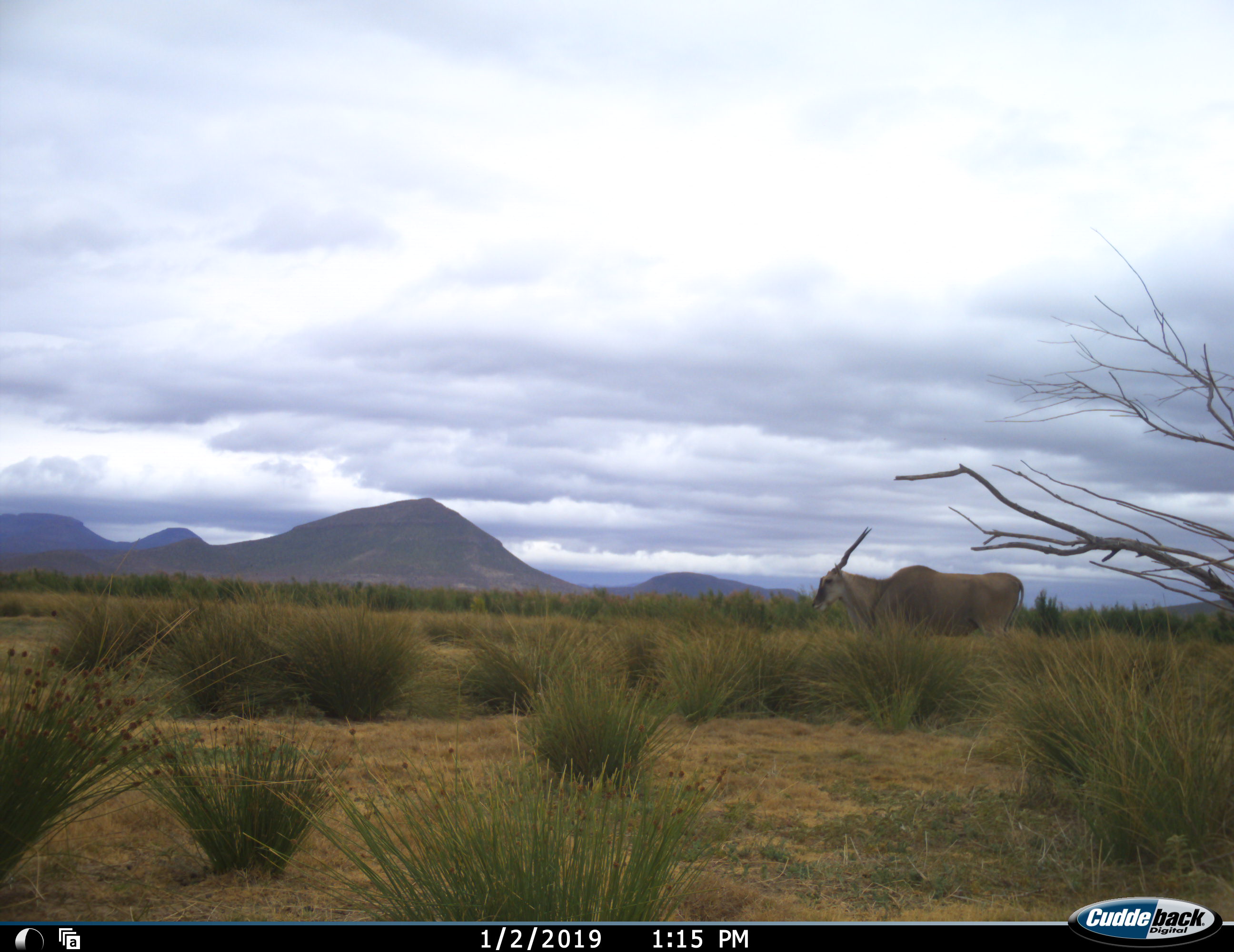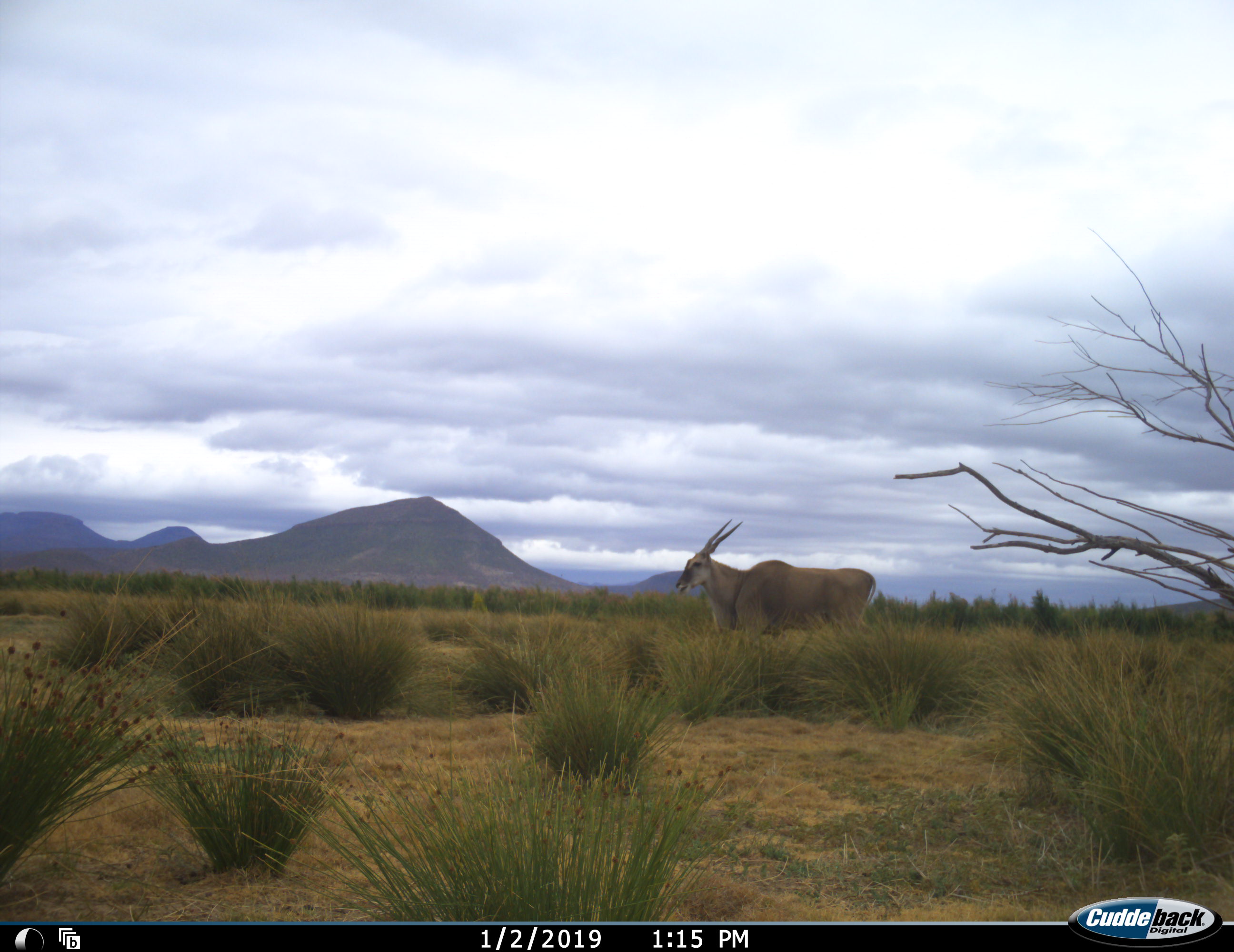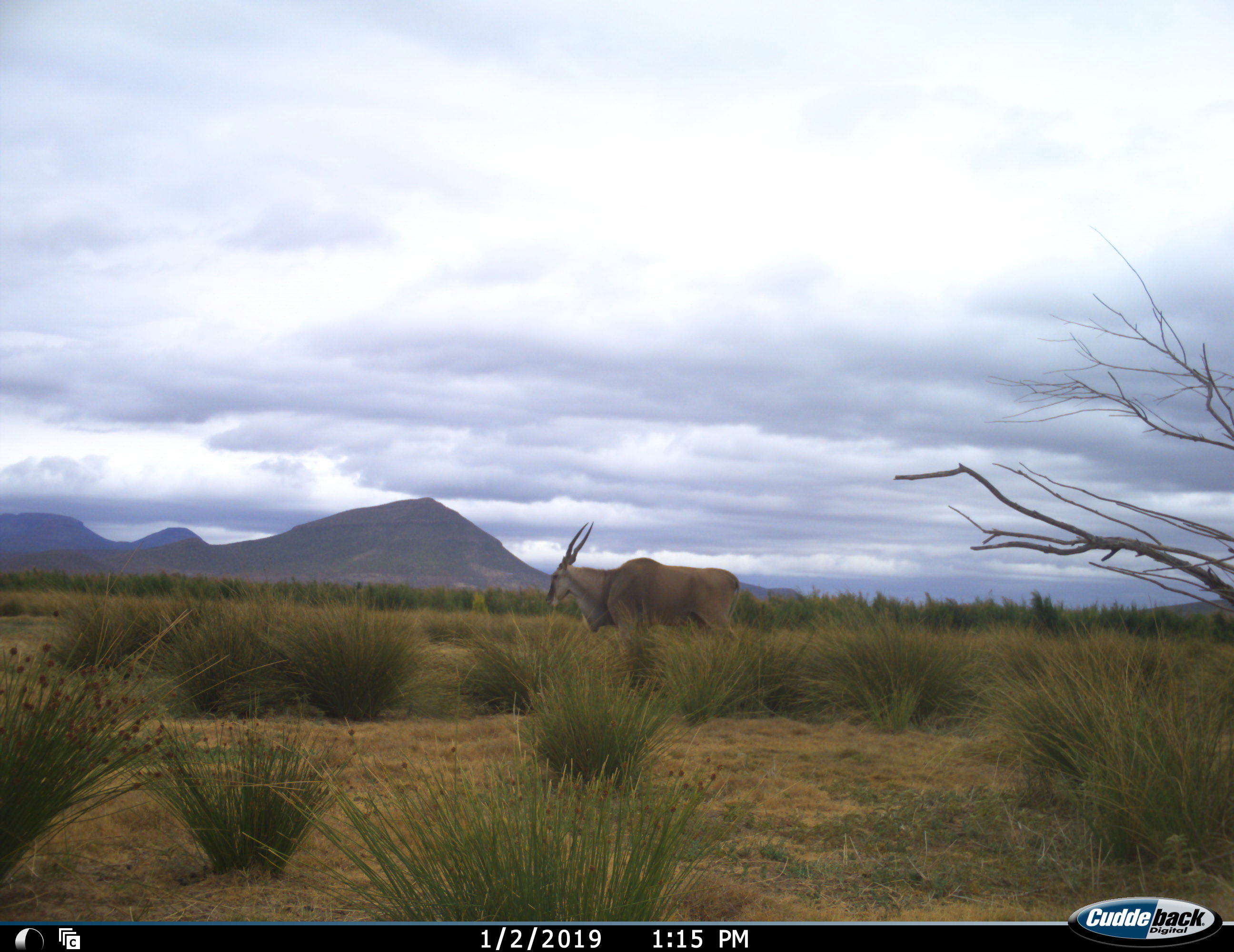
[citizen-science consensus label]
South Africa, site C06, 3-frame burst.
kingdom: Animalia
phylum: Chordata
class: Mammalia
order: Artiodactyla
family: Bovidae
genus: Tragelaphus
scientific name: Tragelaphus oryx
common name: eland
Eland (Tragelaphus oryx), count 1. Behavior (volunteer vote fractions): standing 20%, resting 0%, moving 90%, interacting 0%. Young present (vote fraction): 0%. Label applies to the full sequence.